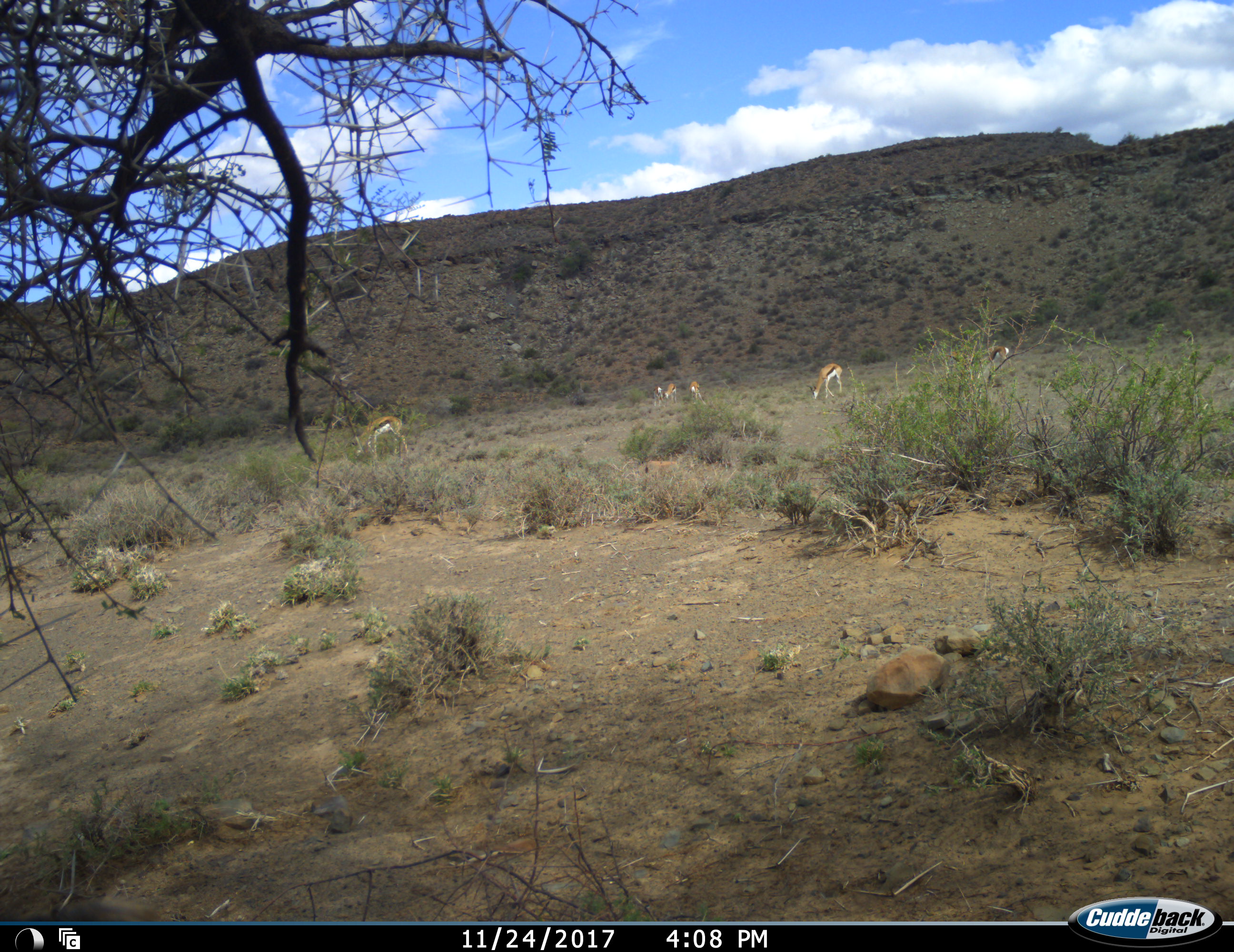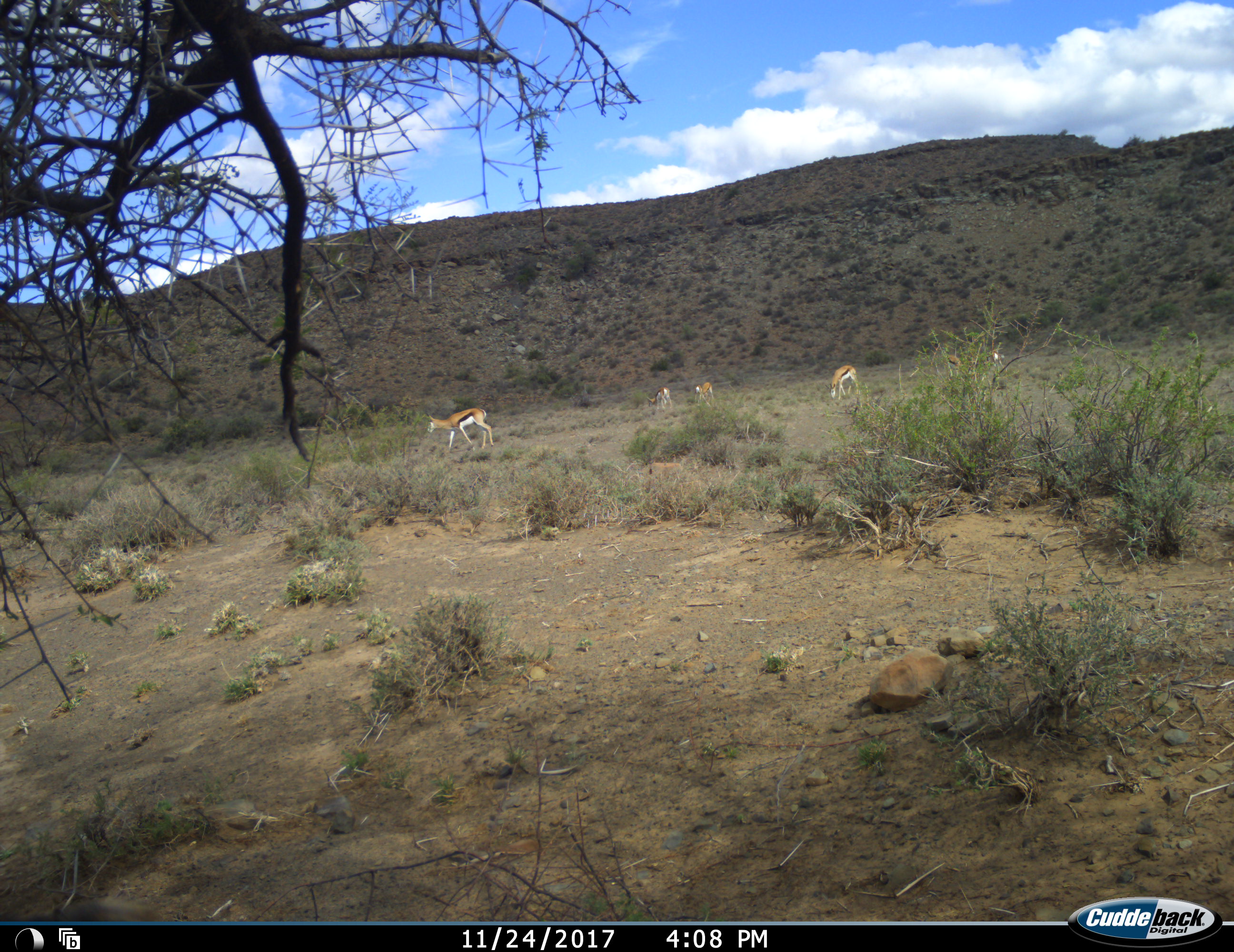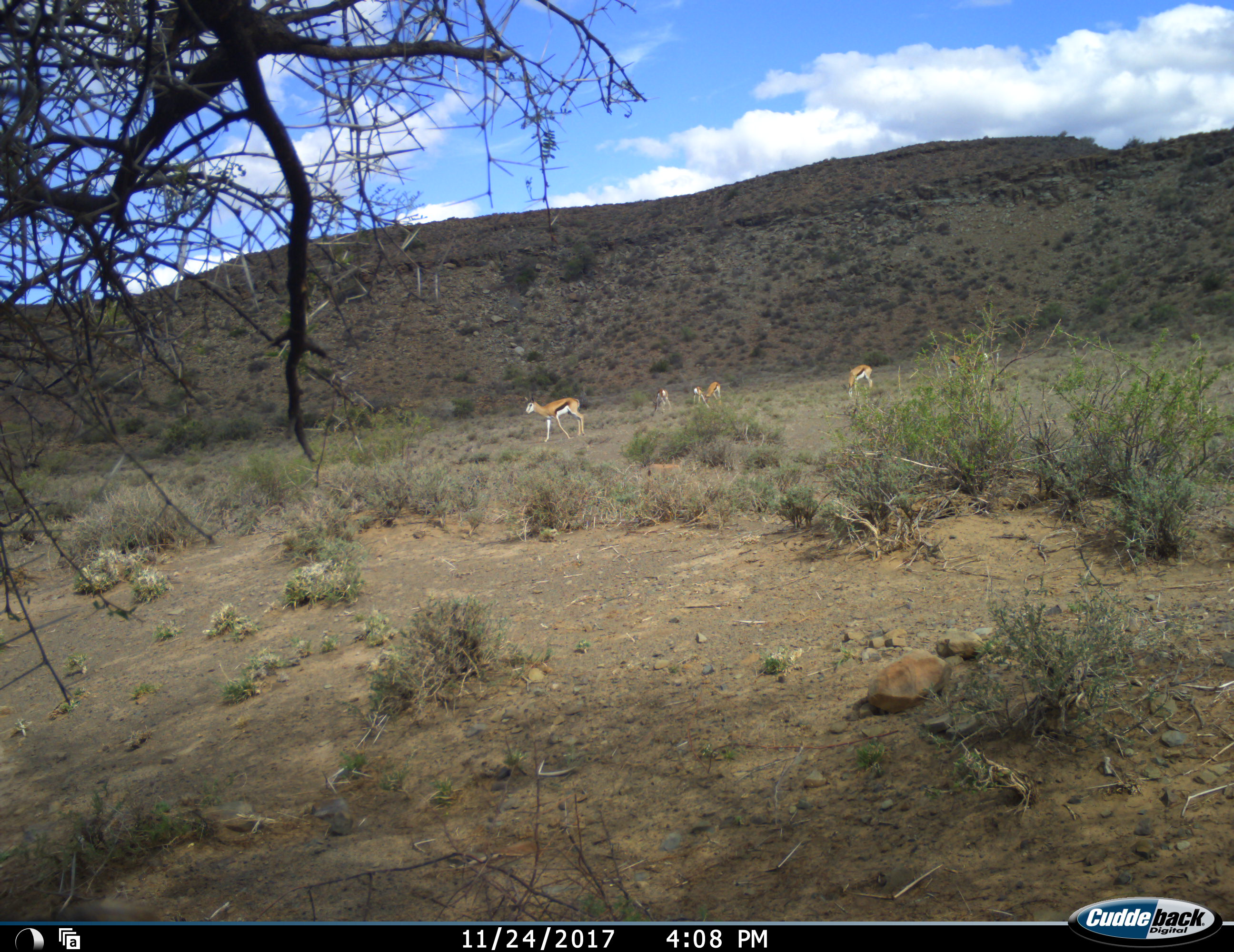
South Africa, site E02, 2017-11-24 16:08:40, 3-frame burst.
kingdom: Animalia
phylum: Chordata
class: Mammalia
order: Artiodactyla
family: Bovidae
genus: Antidorcas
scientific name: Antidorcas marsupialis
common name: springbok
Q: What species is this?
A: Springbok (Antidorcas marsupialis).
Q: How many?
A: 6.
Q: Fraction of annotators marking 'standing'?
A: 60%.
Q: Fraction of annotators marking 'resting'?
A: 0%.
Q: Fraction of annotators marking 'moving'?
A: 70%.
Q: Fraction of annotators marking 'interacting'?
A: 0%.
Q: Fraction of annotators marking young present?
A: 10%.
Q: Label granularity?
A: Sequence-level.